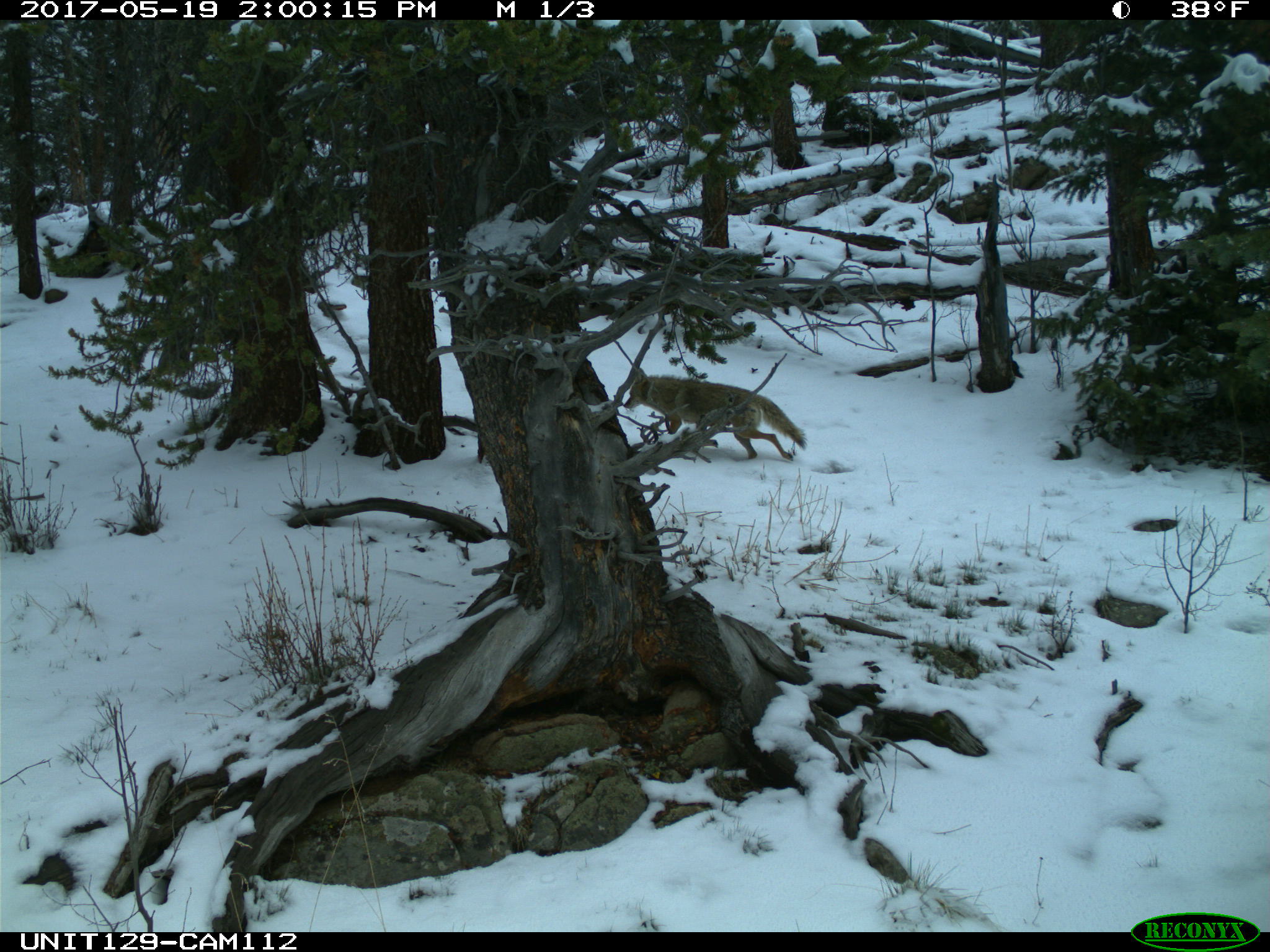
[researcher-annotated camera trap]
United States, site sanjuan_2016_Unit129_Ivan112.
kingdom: Animalia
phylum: Chordata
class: Mammalia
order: Carnivora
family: Canidae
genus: Canis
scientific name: Canis latrans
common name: coyote